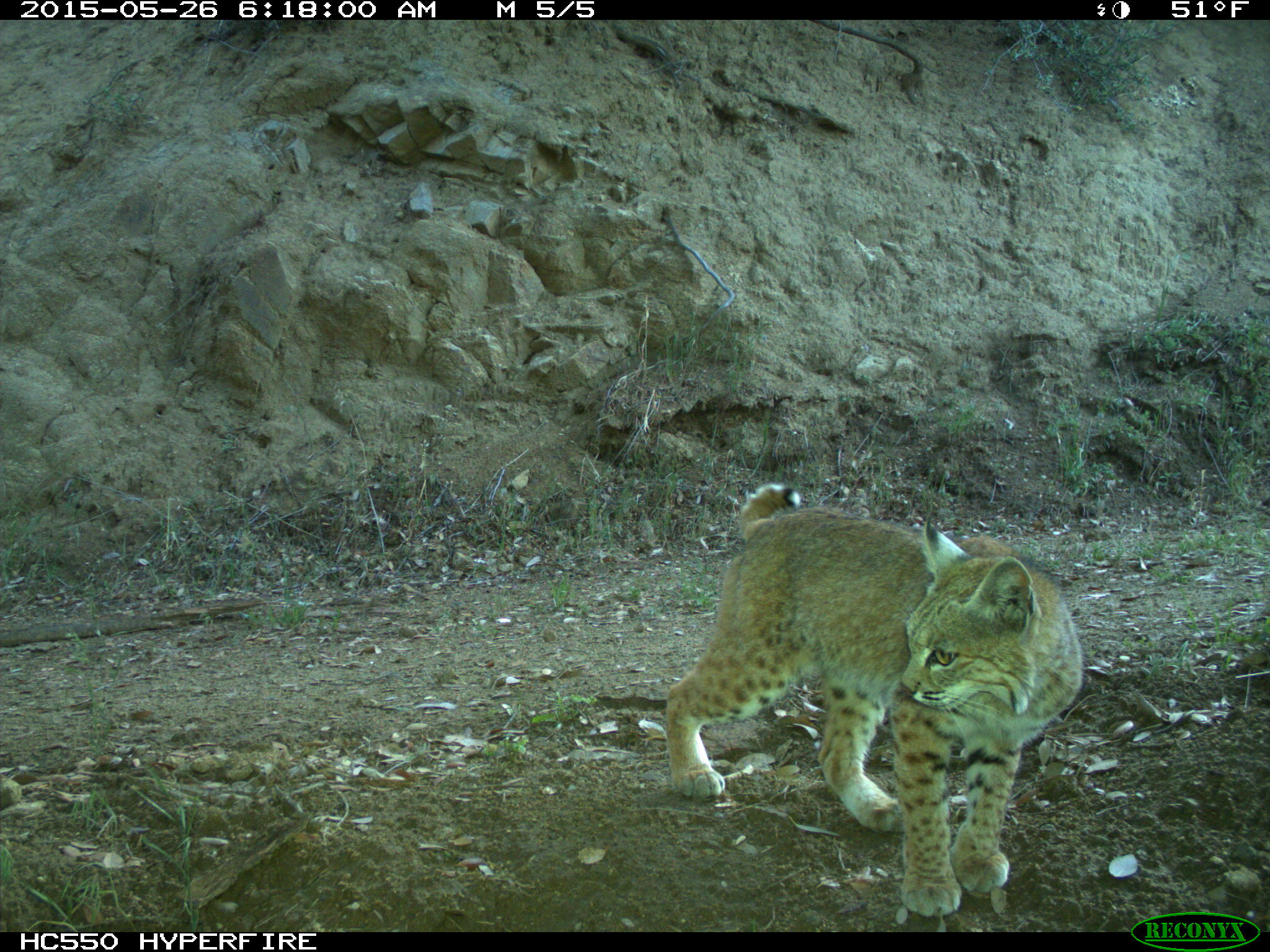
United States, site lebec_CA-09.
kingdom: Animalia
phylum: Chordata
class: Mammalia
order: Carnivora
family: Felidae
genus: Lynx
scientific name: Lynx rufus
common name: bobcat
Lynx rufus (bobcat).